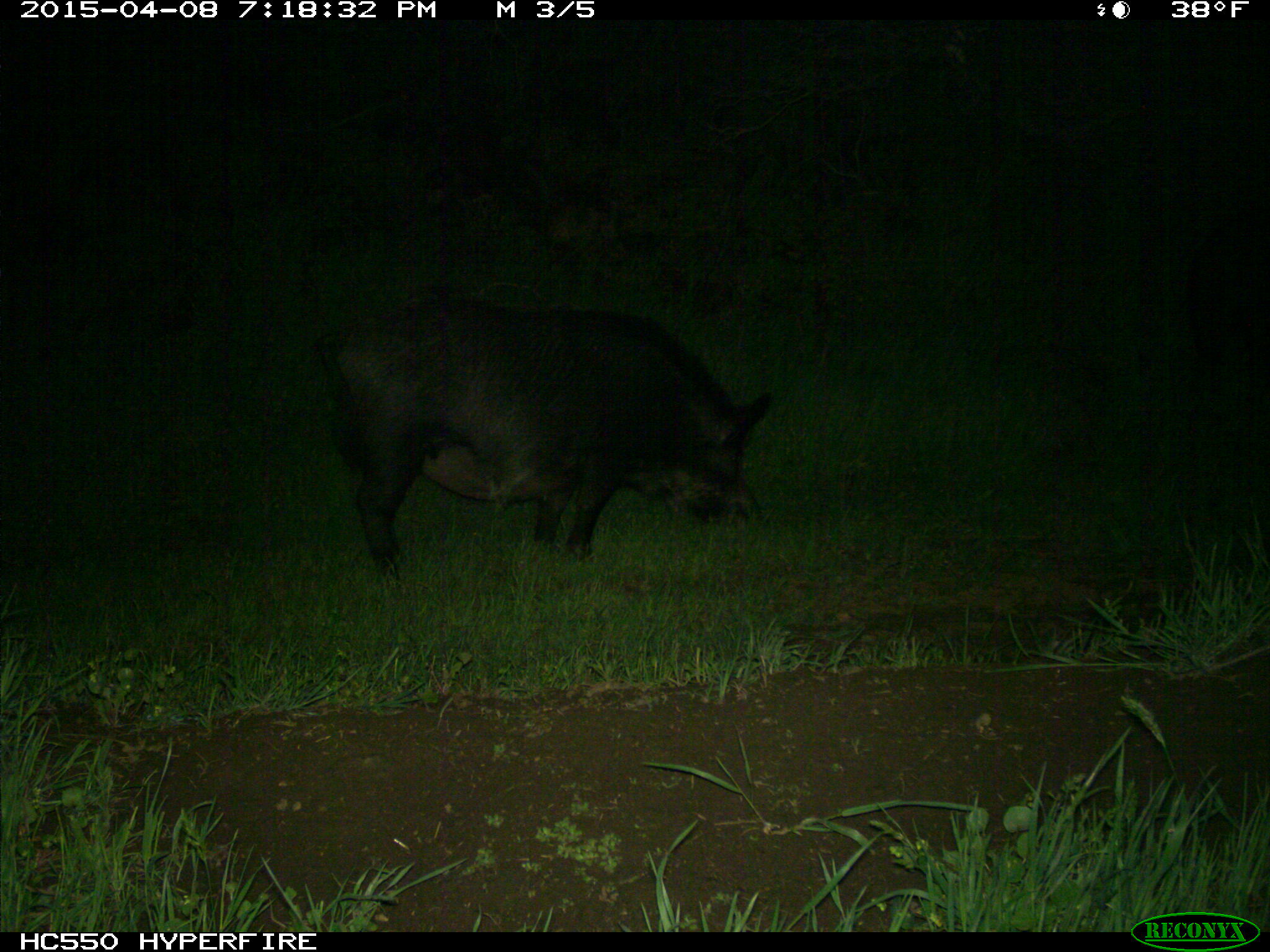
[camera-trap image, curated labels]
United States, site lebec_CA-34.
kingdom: Animalia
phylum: Chordata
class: Mammalia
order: Artiodactyla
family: Suidae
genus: Sus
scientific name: Sus scrofa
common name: wild boar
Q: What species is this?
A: Sus scrofa (wild boar).